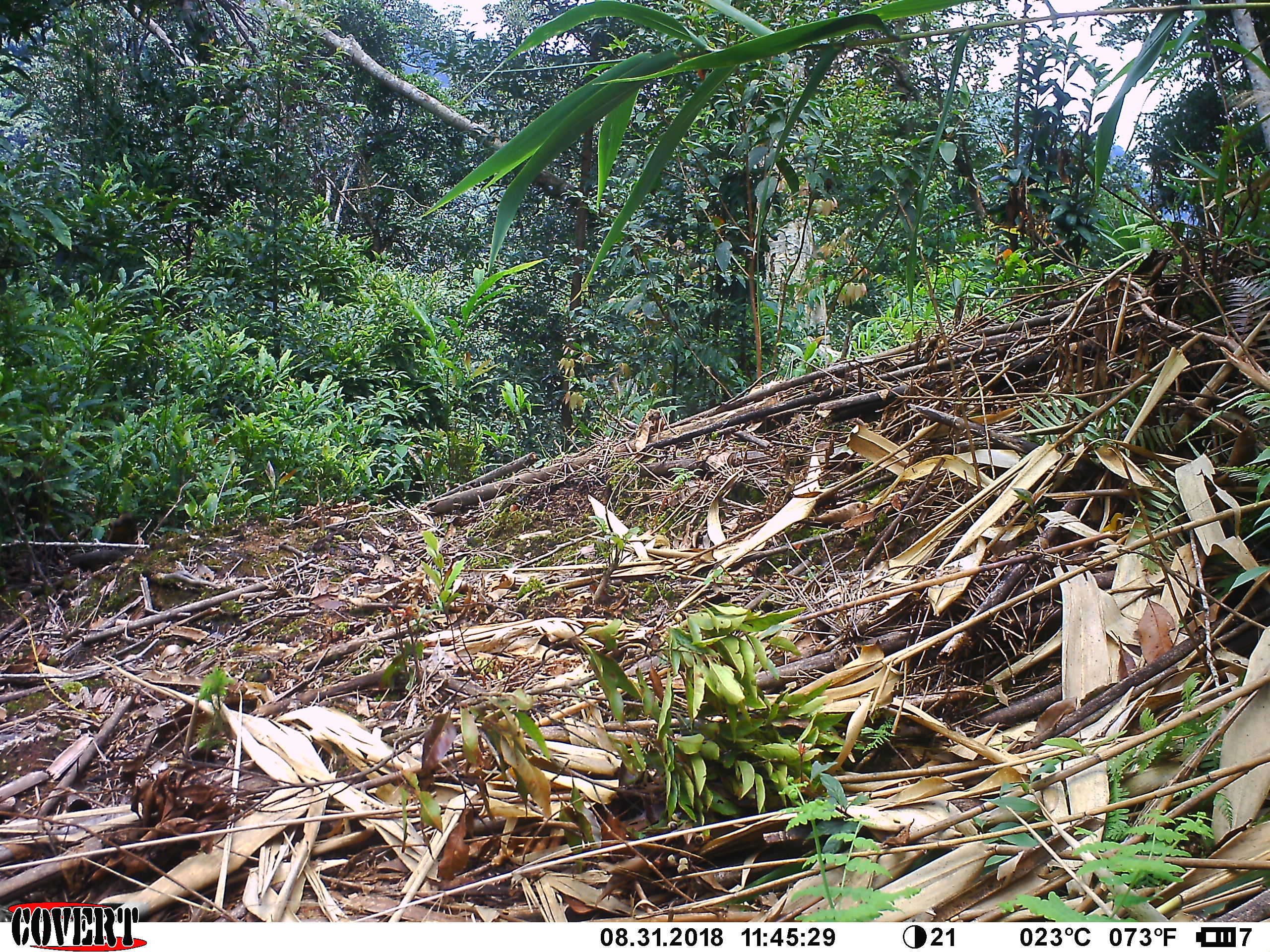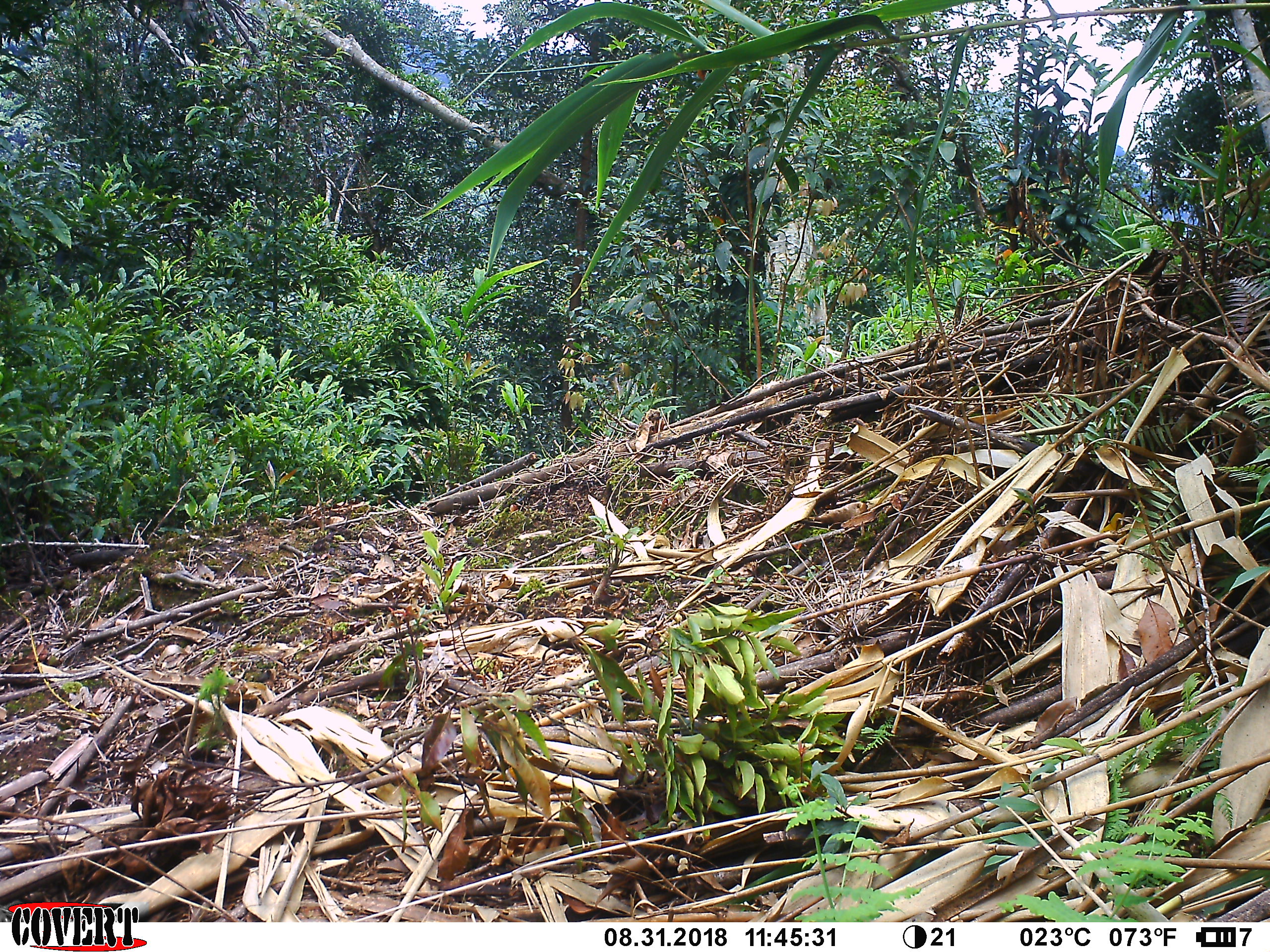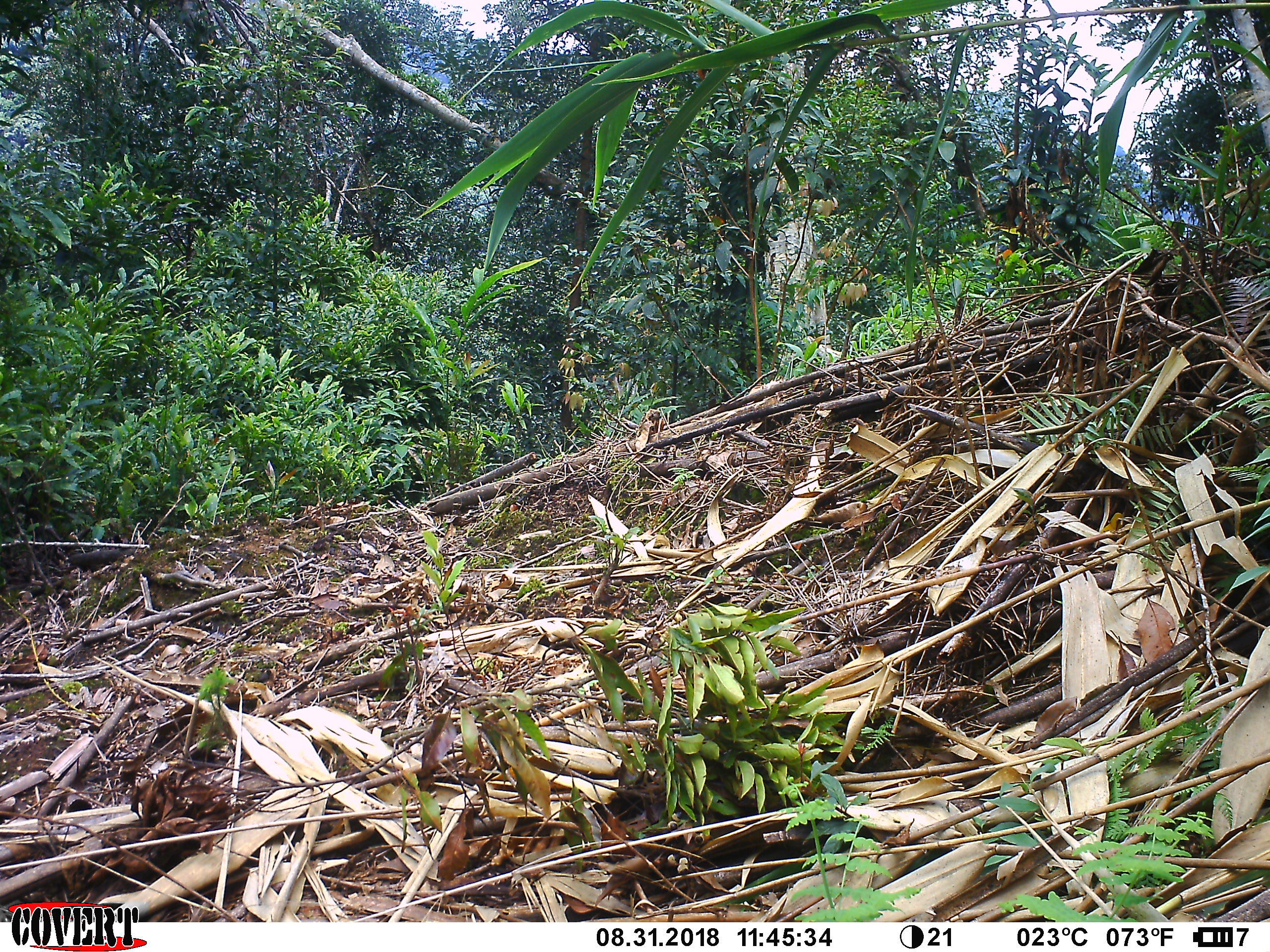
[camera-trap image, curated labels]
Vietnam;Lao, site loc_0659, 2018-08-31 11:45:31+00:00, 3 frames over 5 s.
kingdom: Animalia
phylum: Chordata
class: Aves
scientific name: Aves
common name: bird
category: unidentified bird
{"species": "unidentified bird (bird) (Aves)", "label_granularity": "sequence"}